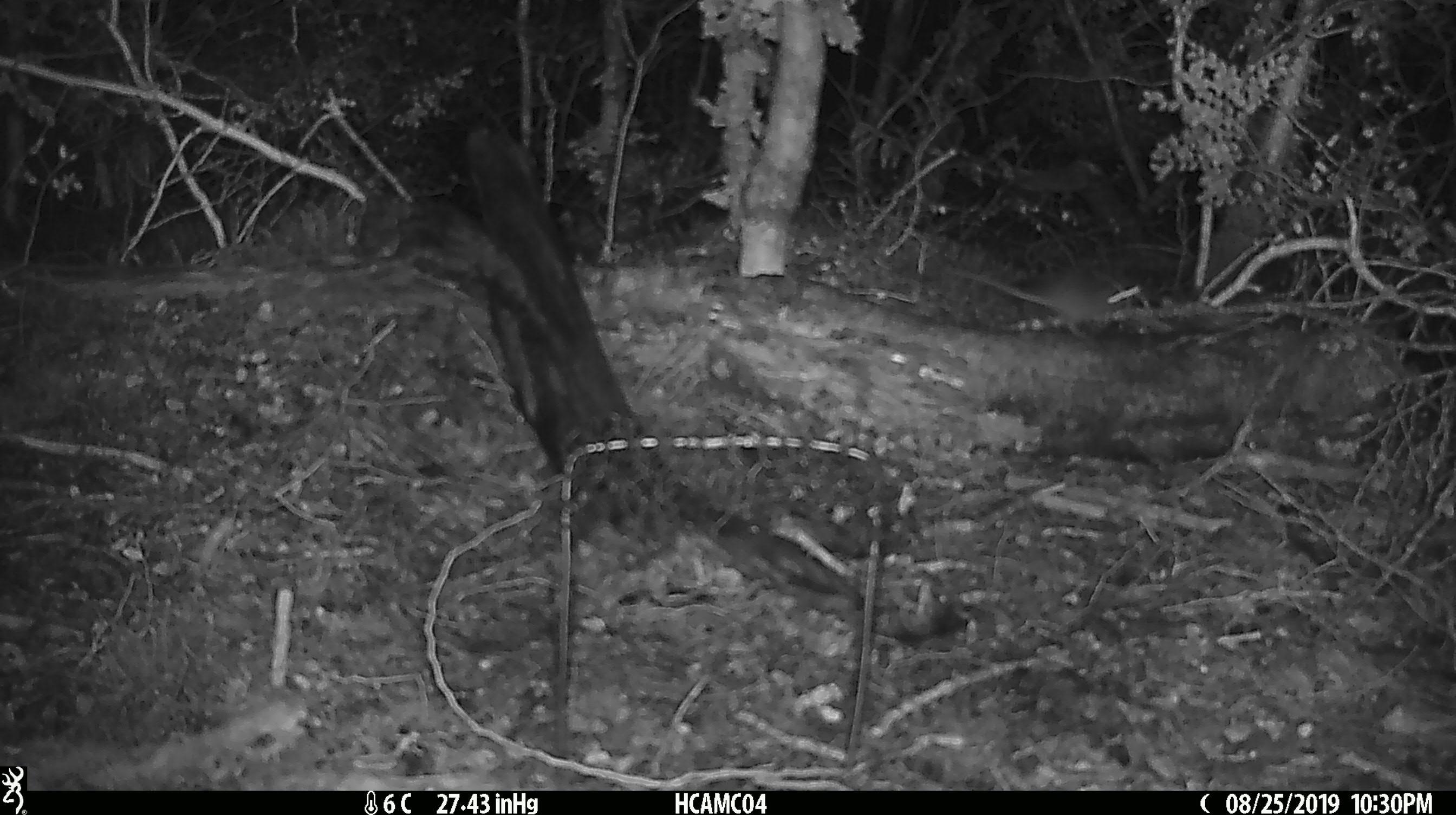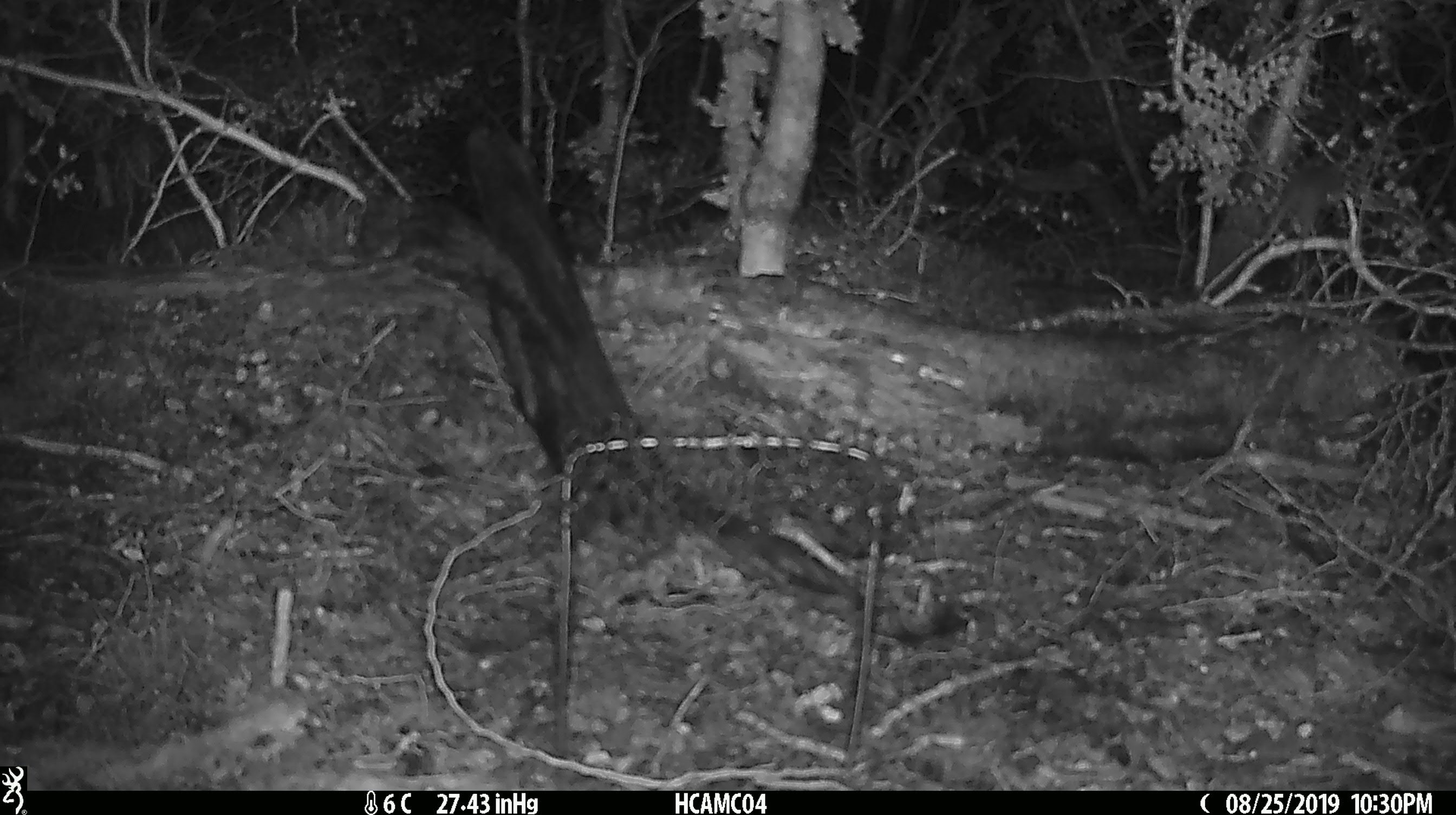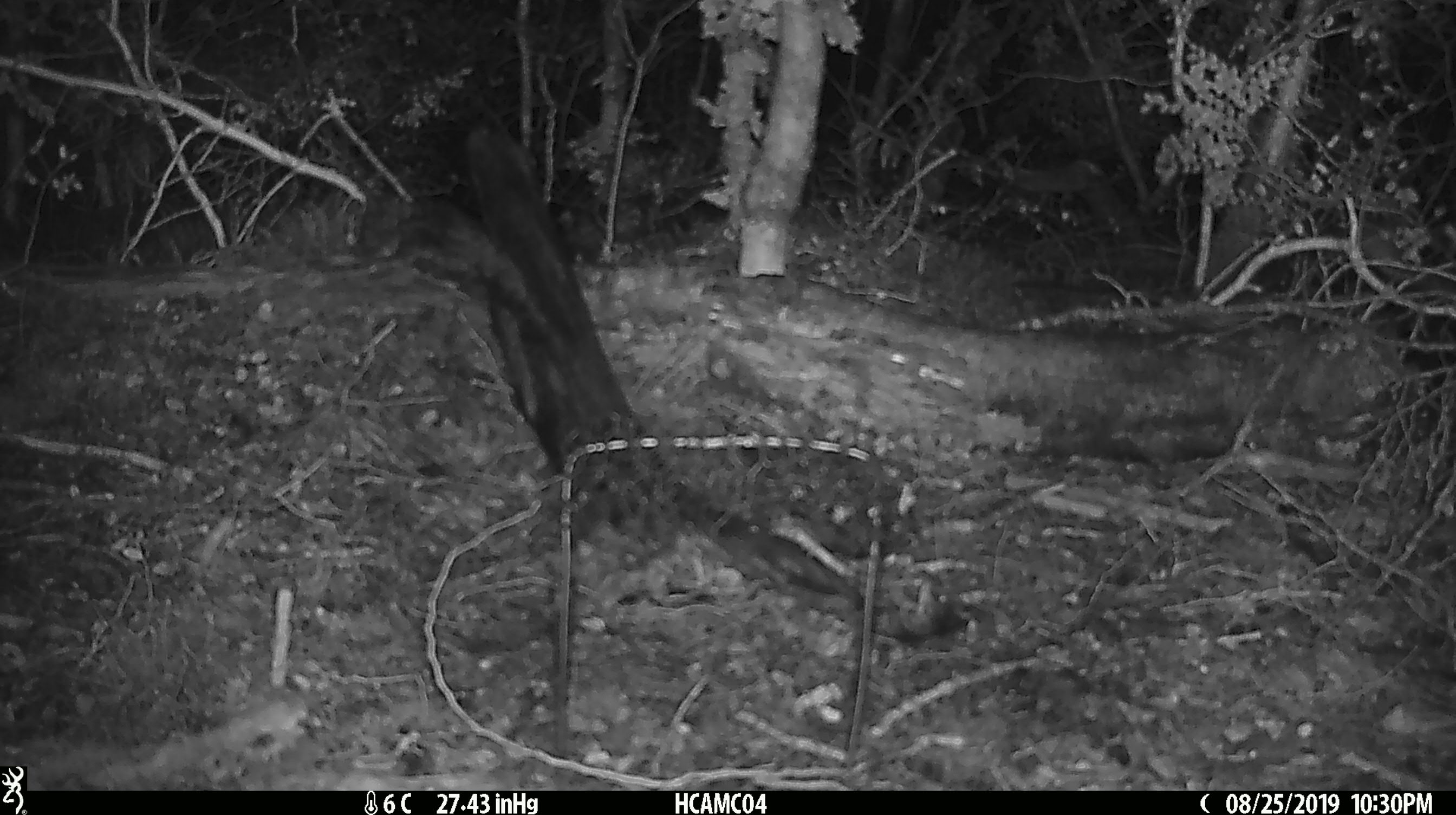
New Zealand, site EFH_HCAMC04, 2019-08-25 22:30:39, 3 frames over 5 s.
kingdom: Animalia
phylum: Chordata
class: Mammalia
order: Rodentia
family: Muridae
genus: Mus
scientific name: Mus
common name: mouse